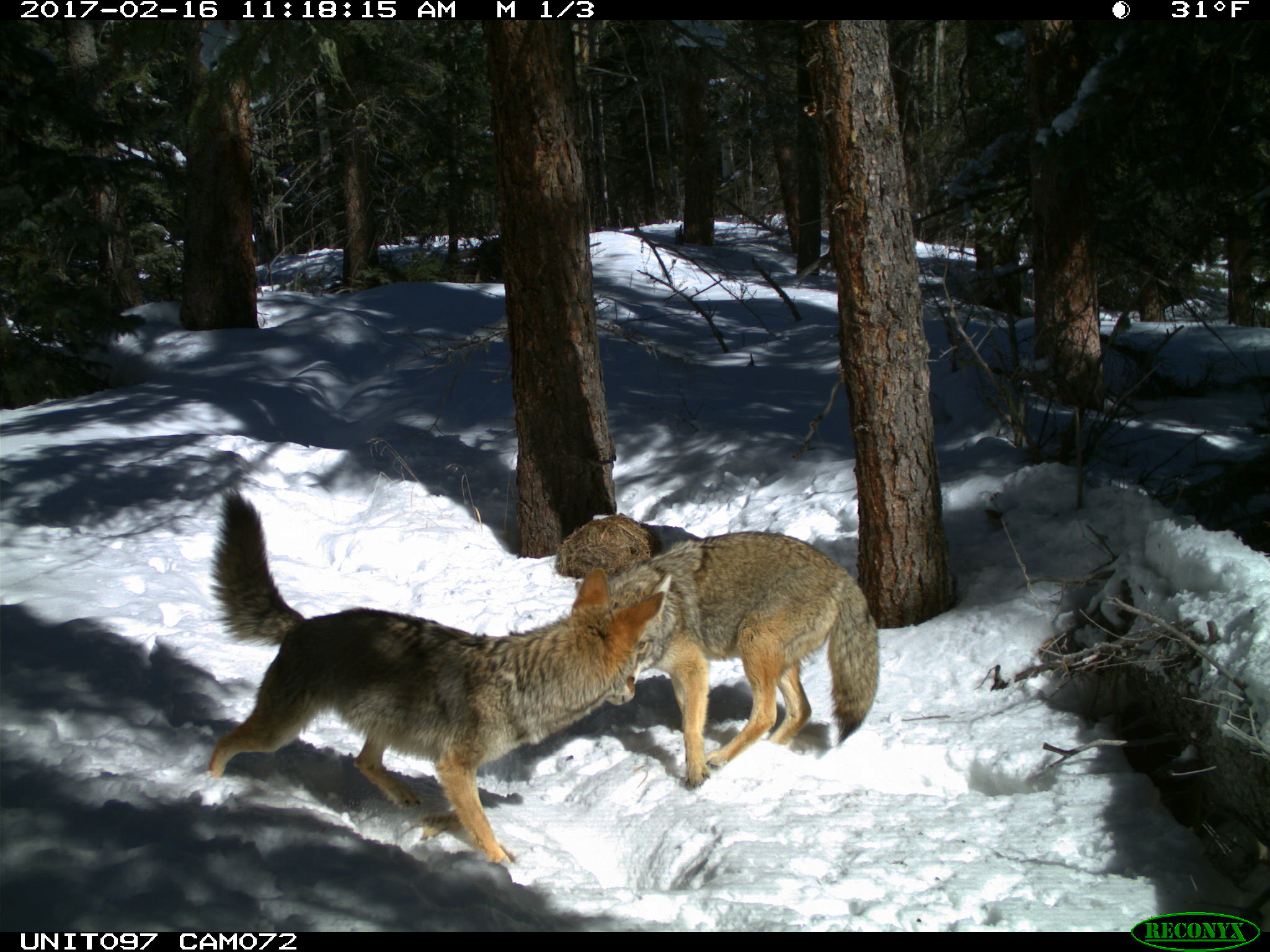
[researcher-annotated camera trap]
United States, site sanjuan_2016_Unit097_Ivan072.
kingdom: Animalia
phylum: Chordata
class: Mammalia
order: Carnivora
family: Canidae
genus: Canis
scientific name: Canis latrans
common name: coyote